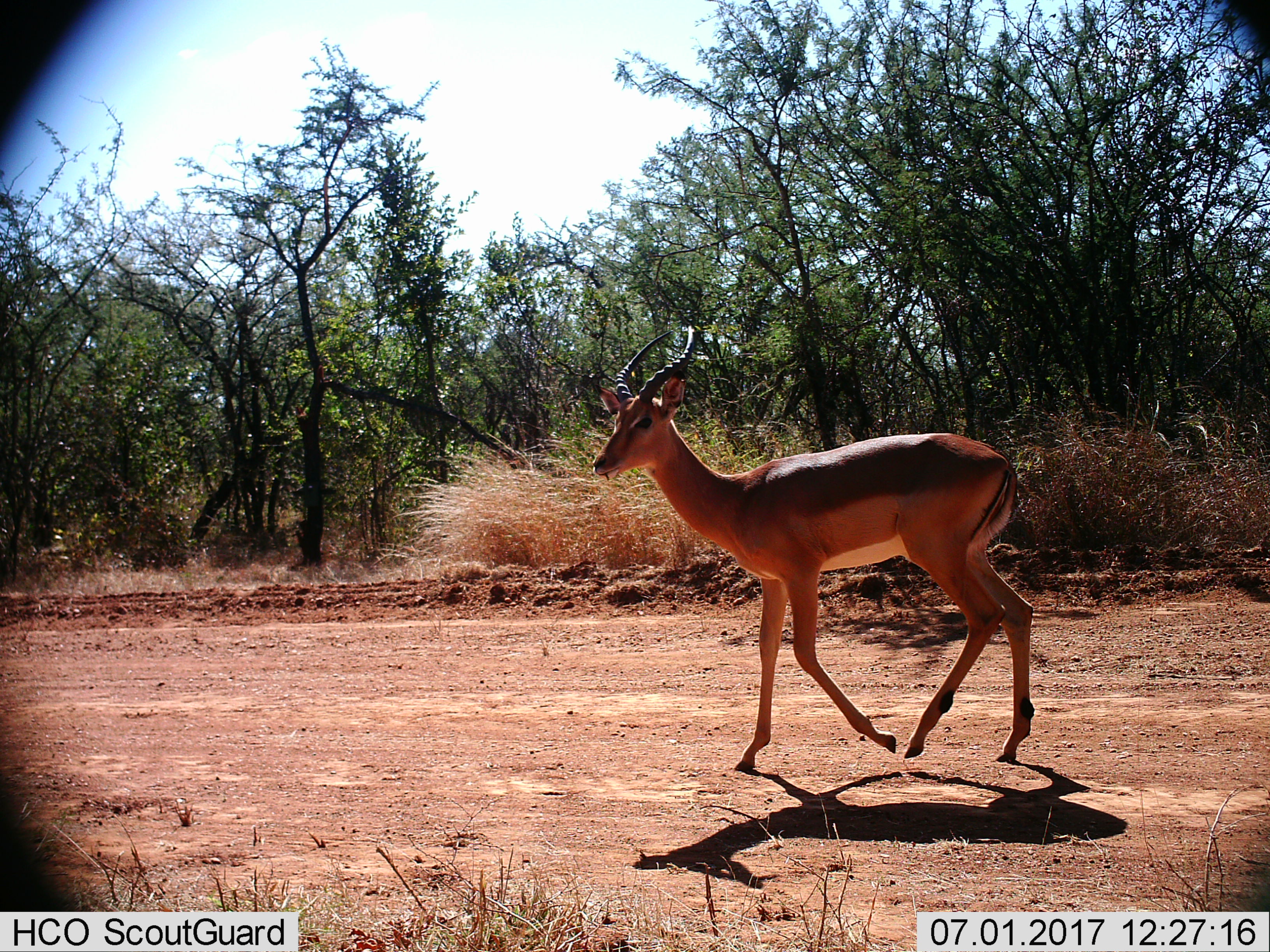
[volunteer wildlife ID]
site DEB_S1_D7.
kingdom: Animalia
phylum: Chordata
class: Mammalia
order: Artiodactyla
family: Bovidae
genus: Aepyceros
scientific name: Aepyceros melampus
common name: impala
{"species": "impala (Aepyceros melampus)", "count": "1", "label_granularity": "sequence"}